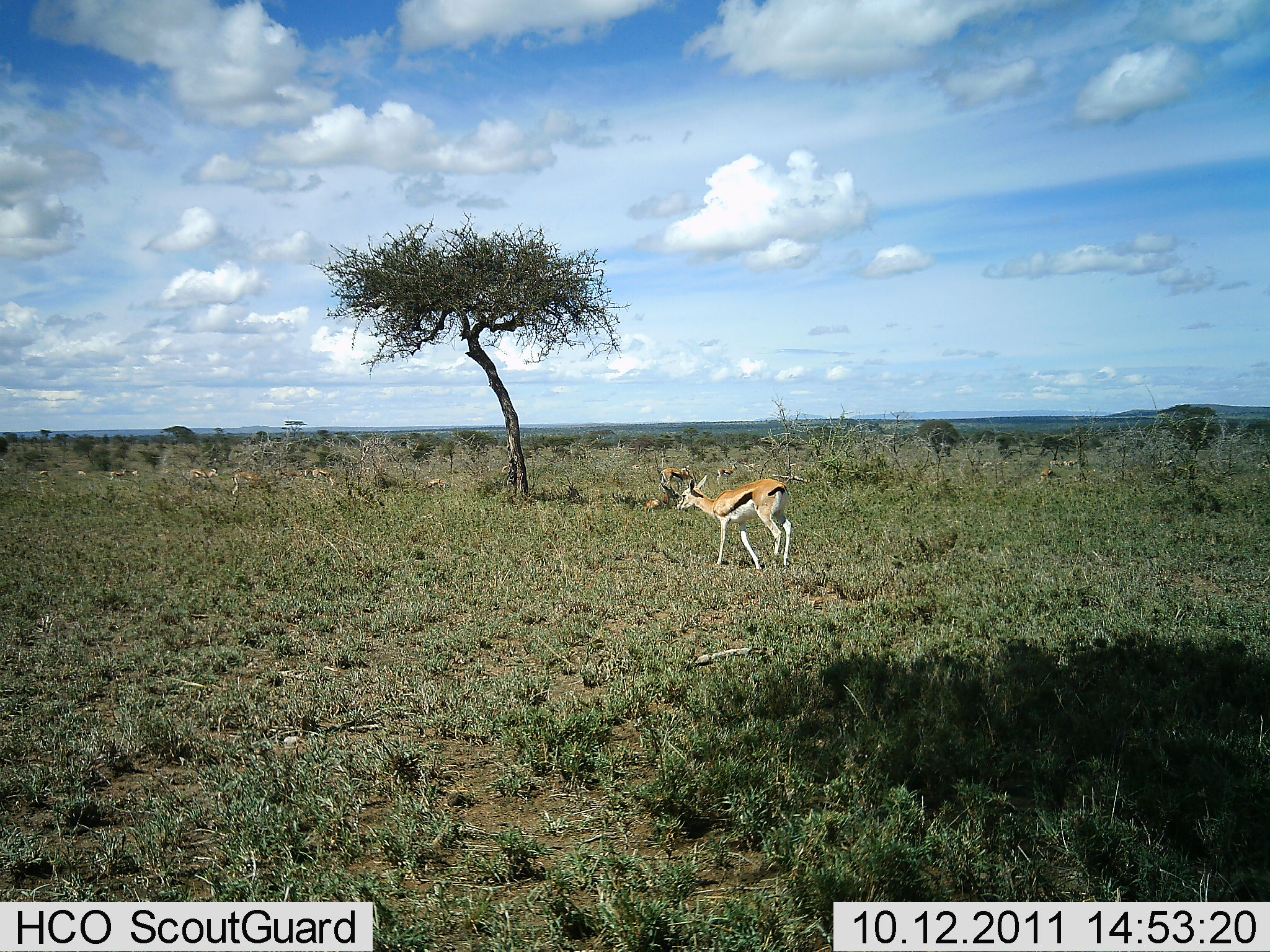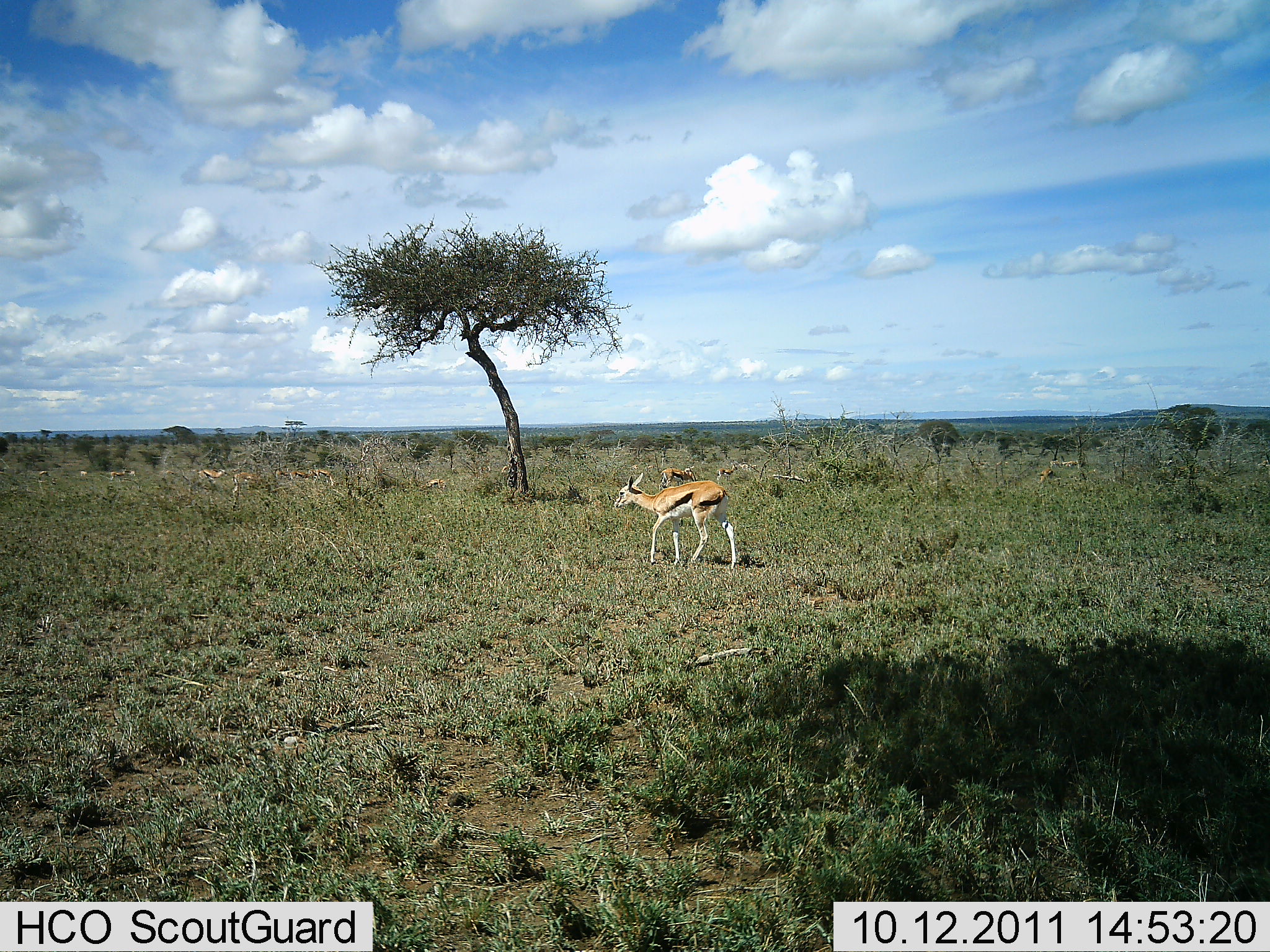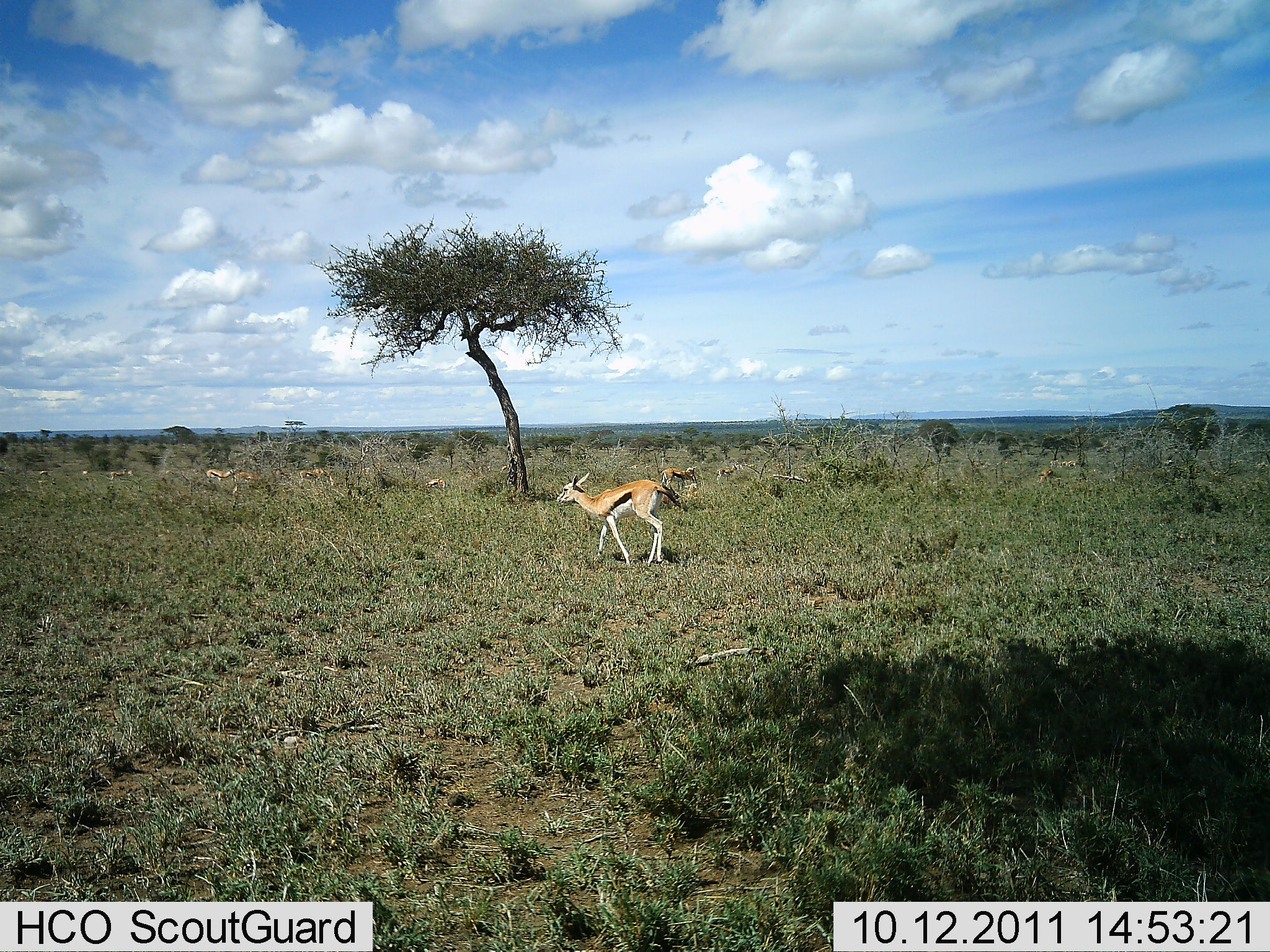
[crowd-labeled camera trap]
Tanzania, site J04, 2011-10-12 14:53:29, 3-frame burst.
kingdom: Animalia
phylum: Chordata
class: Mammalia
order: Artiodactyla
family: Bovidae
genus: Eudorcas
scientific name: Eudorcas thomsonii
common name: thomson's gazelle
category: gazellethomsons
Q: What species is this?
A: Gazellethomsons (thomson's gazelle) (Eudorcas thomsonii).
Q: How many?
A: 1.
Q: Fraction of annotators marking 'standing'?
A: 31%.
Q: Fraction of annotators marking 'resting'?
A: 0%.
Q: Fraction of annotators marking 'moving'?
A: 85%.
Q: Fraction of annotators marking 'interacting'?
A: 0%.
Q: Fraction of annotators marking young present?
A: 0%.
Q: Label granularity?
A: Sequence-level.